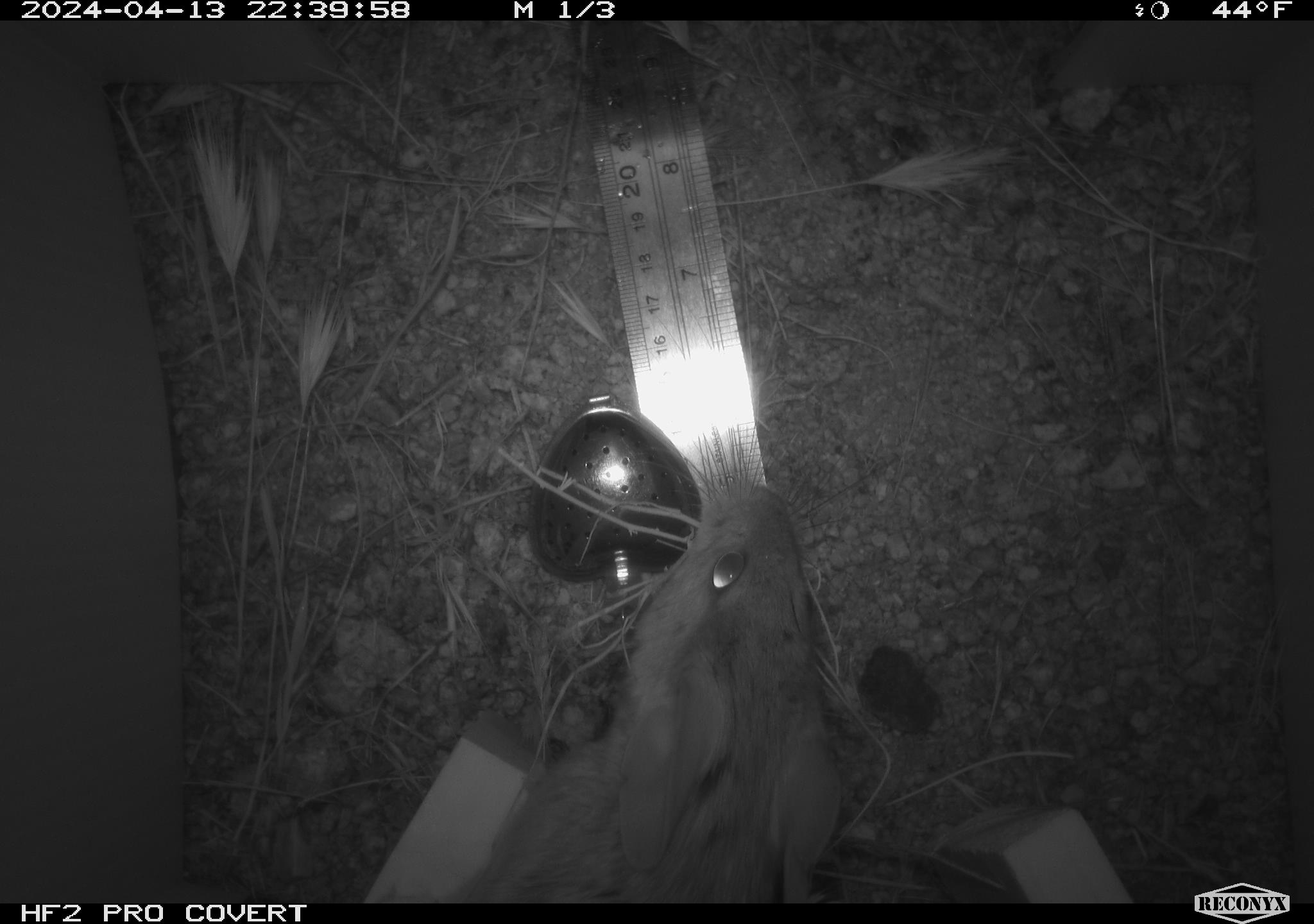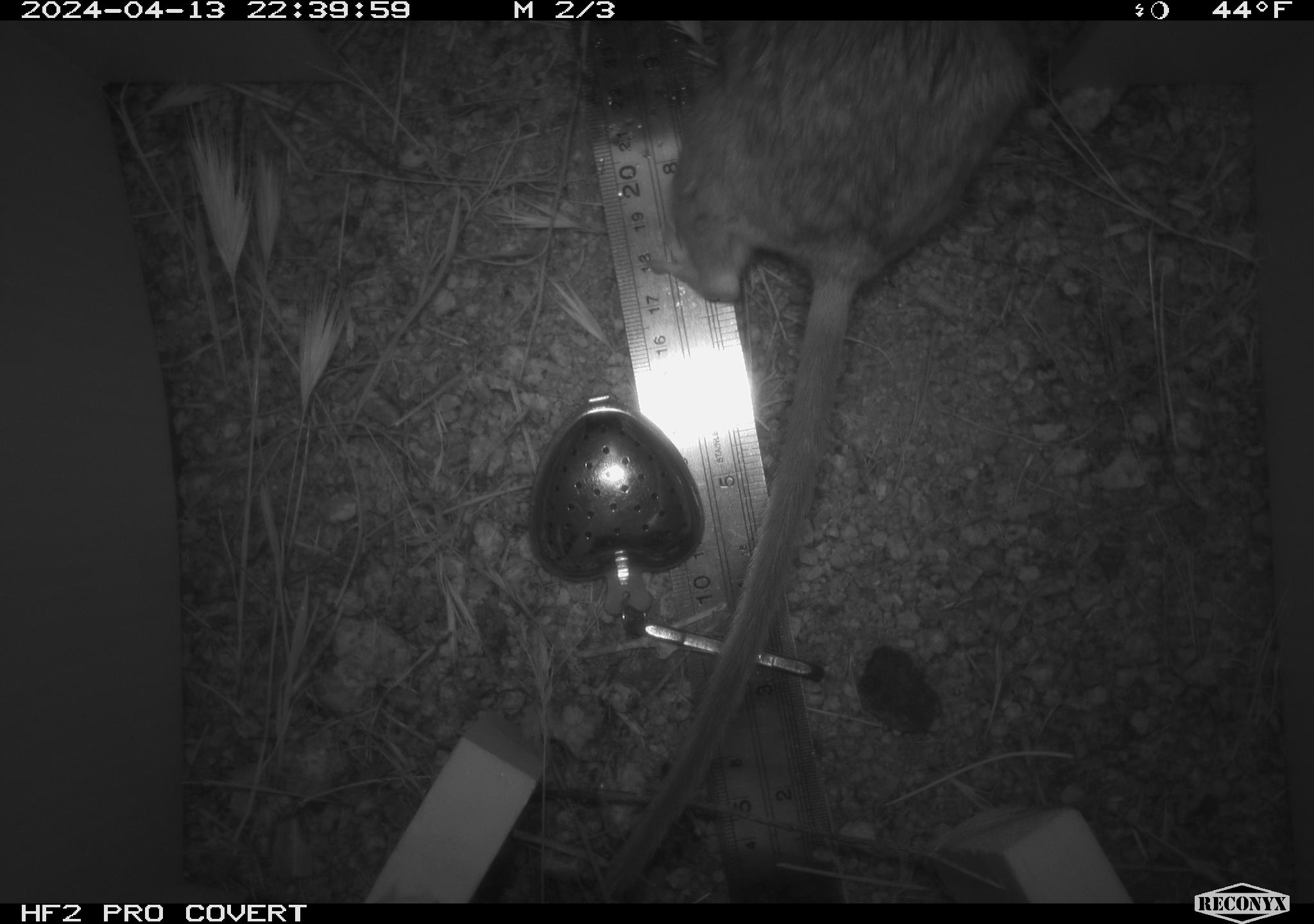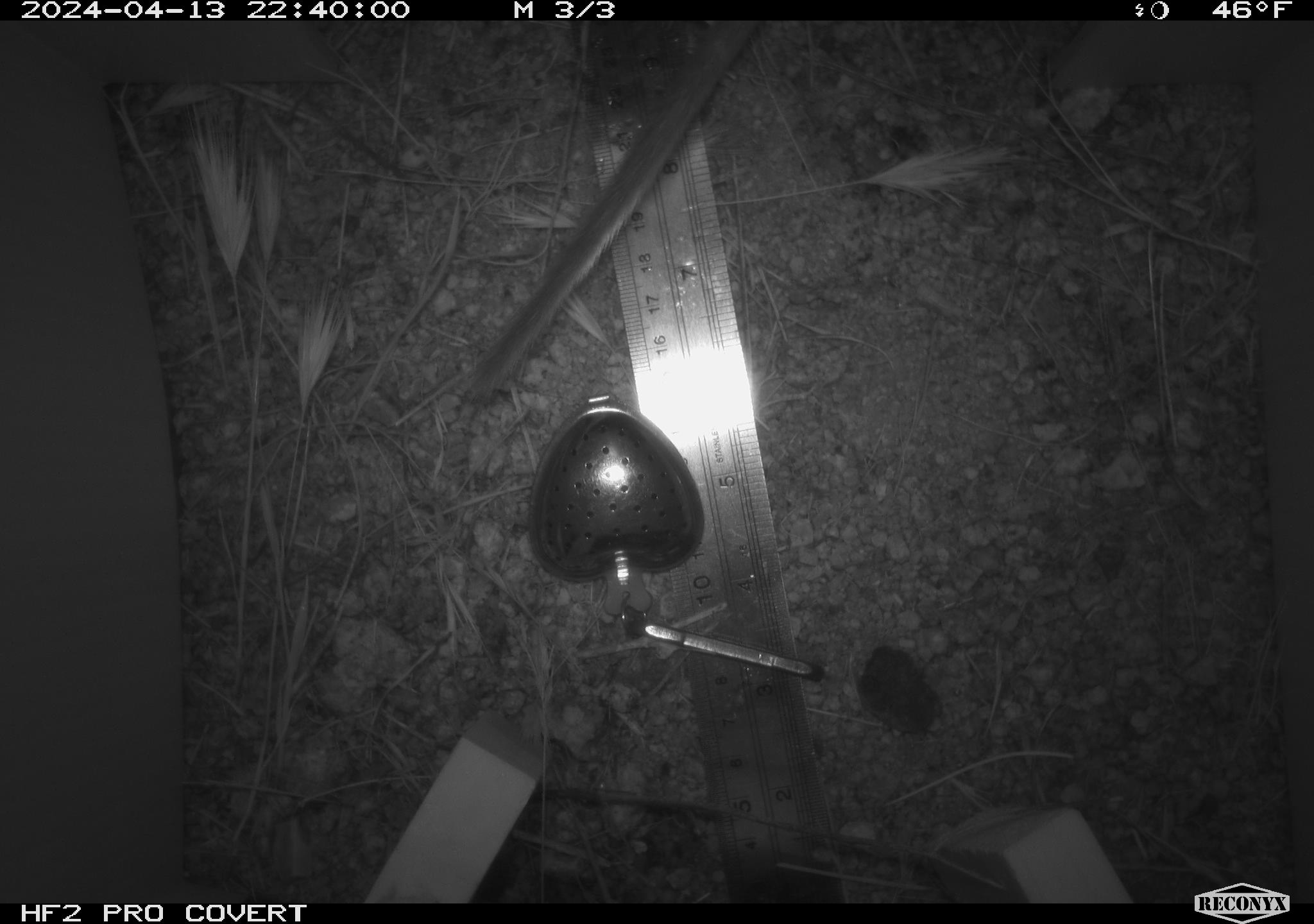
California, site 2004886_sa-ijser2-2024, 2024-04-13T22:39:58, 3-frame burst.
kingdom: Animalia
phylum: Chordata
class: Mammalia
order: Rodentia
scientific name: Rodentia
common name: woodrat or rat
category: woodrat or rat species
Woodrat or rat species (woodrat or rat) (Rodentia).